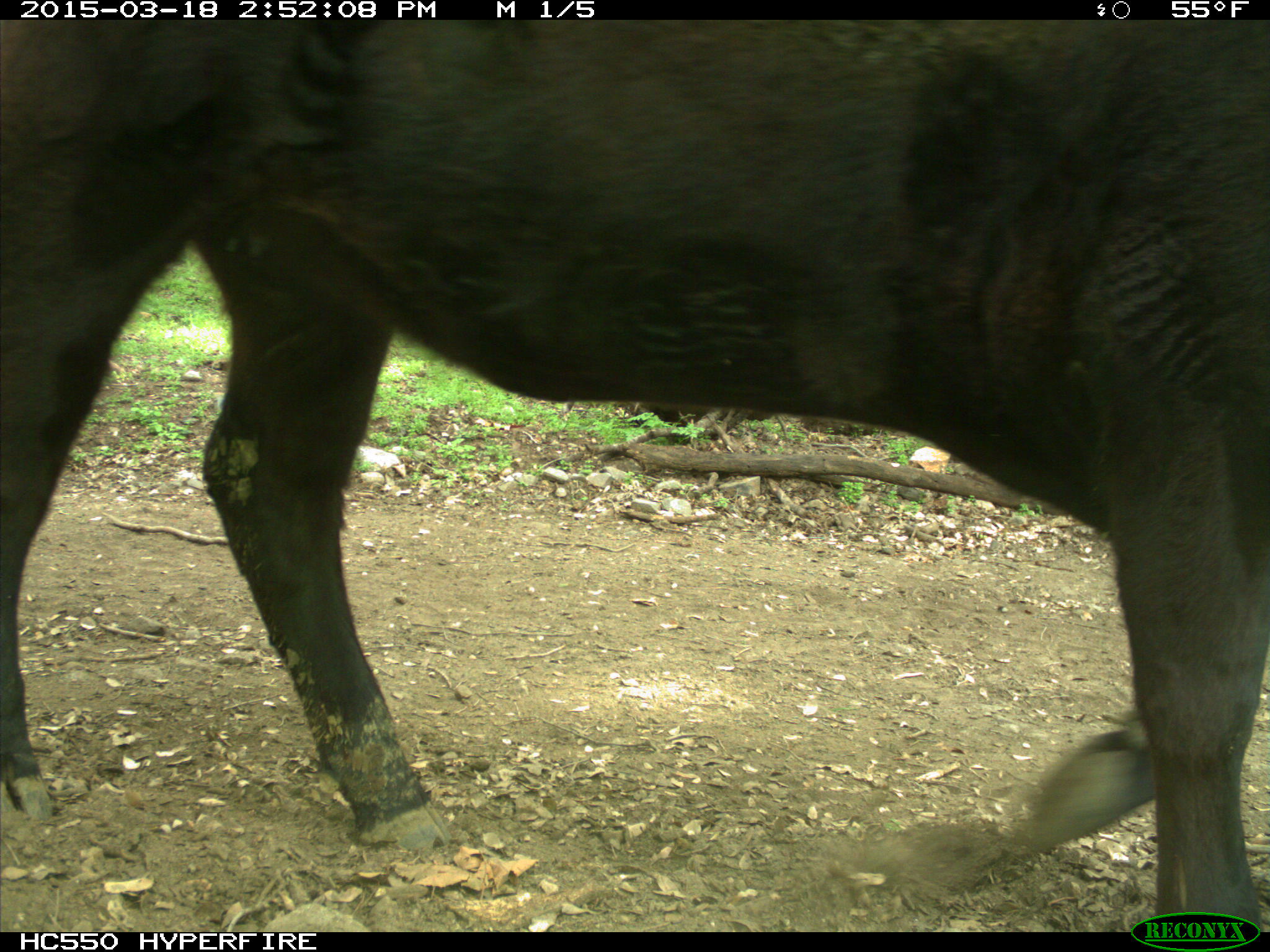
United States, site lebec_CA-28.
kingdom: Animalia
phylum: Chordata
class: Mammalia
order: Artiodactyla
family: Bovidae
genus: Bos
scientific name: Bos taurus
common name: domestic cow